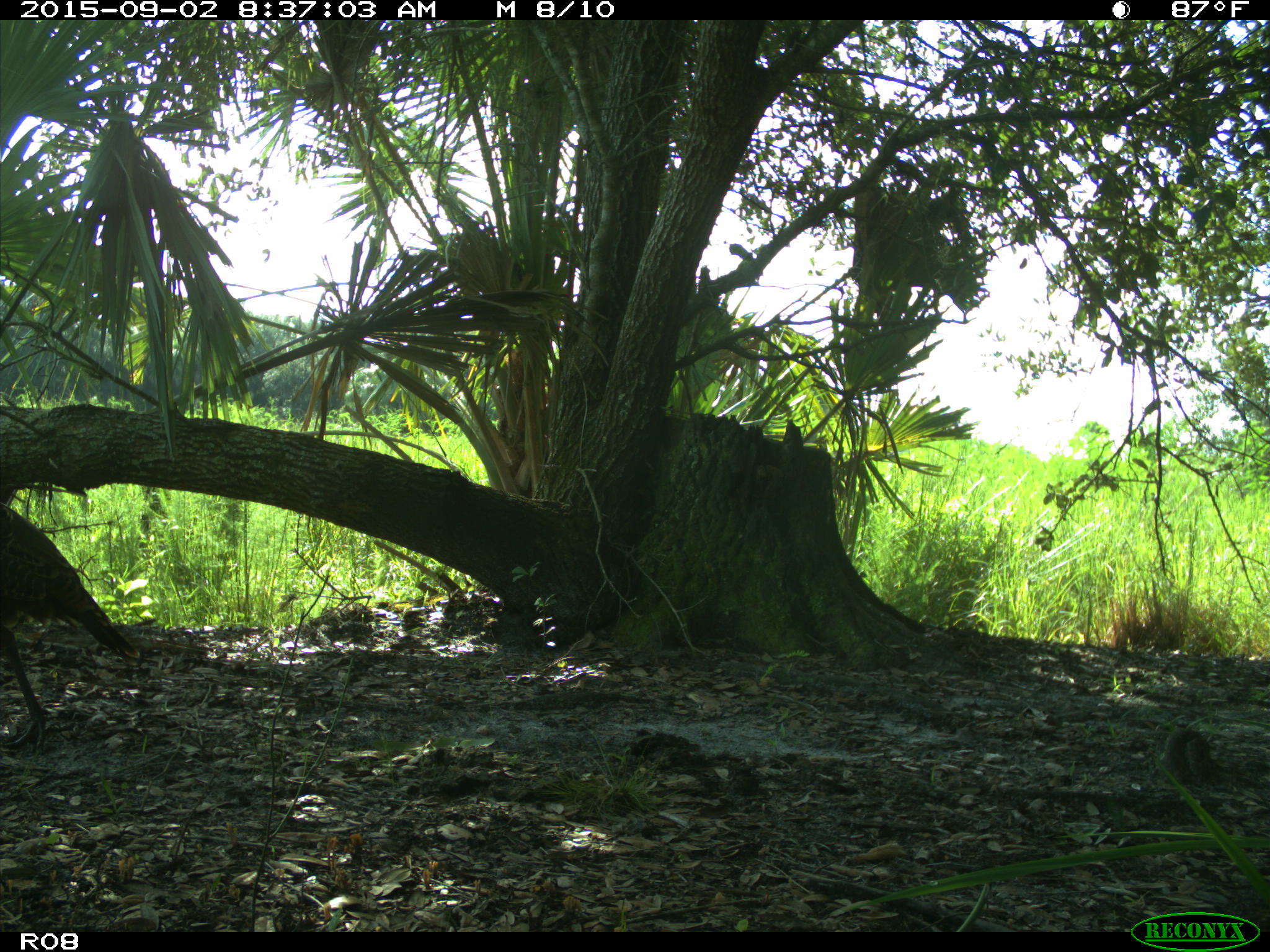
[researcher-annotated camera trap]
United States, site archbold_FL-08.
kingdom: Animalia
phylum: Chordata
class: Aves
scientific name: Aves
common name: birds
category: unidentified bird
Unidentified bird (birds) (Aves).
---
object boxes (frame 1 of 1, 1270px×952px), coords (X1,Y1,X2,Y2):
animal: (0,502,141,753)